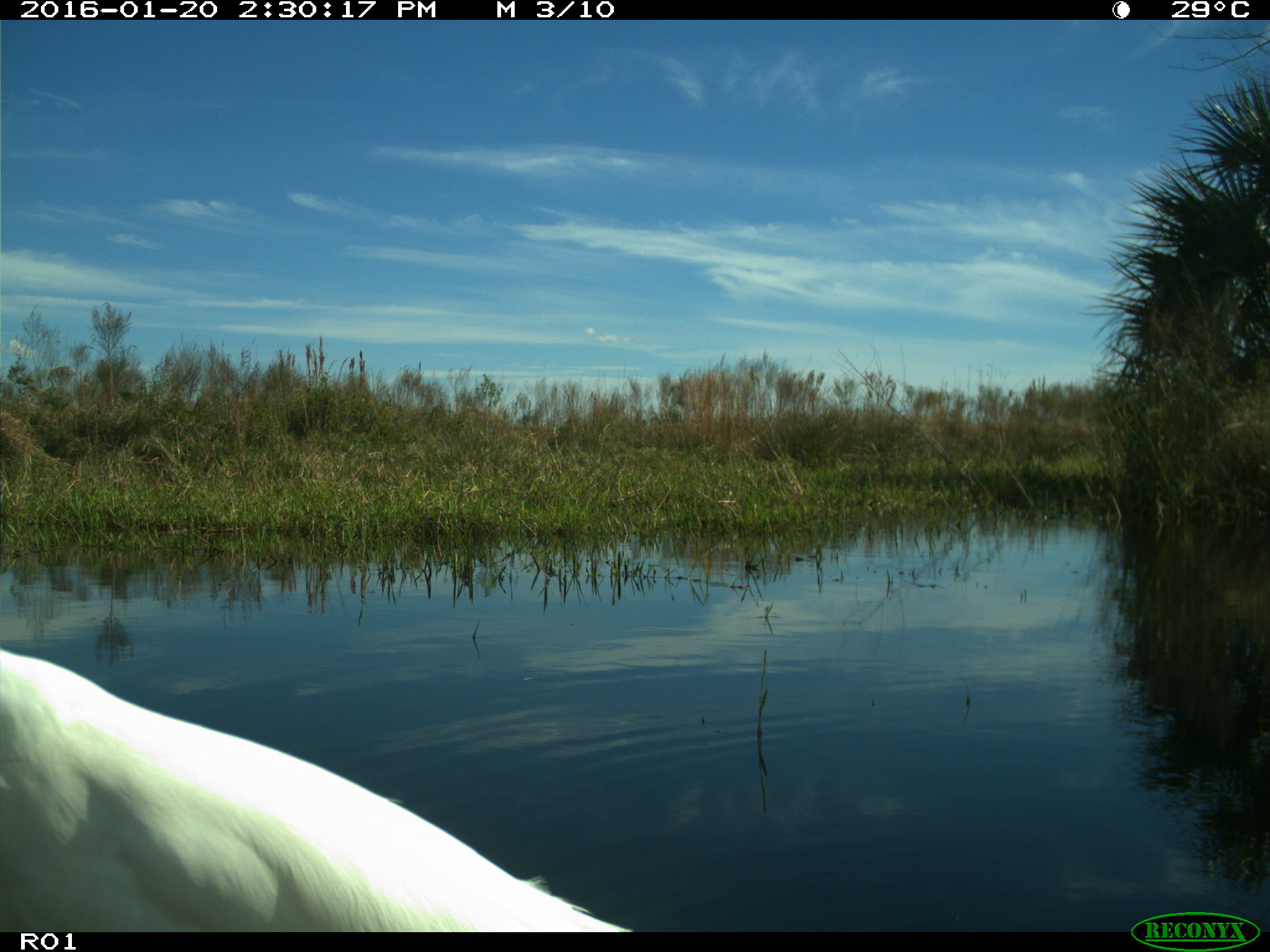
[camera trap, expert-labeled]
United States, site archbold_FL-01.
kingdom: Animalia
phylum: Chordata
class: Aves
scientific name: Aves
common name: birds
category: unidentified bird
Unidentified bird (birds) (Aves).